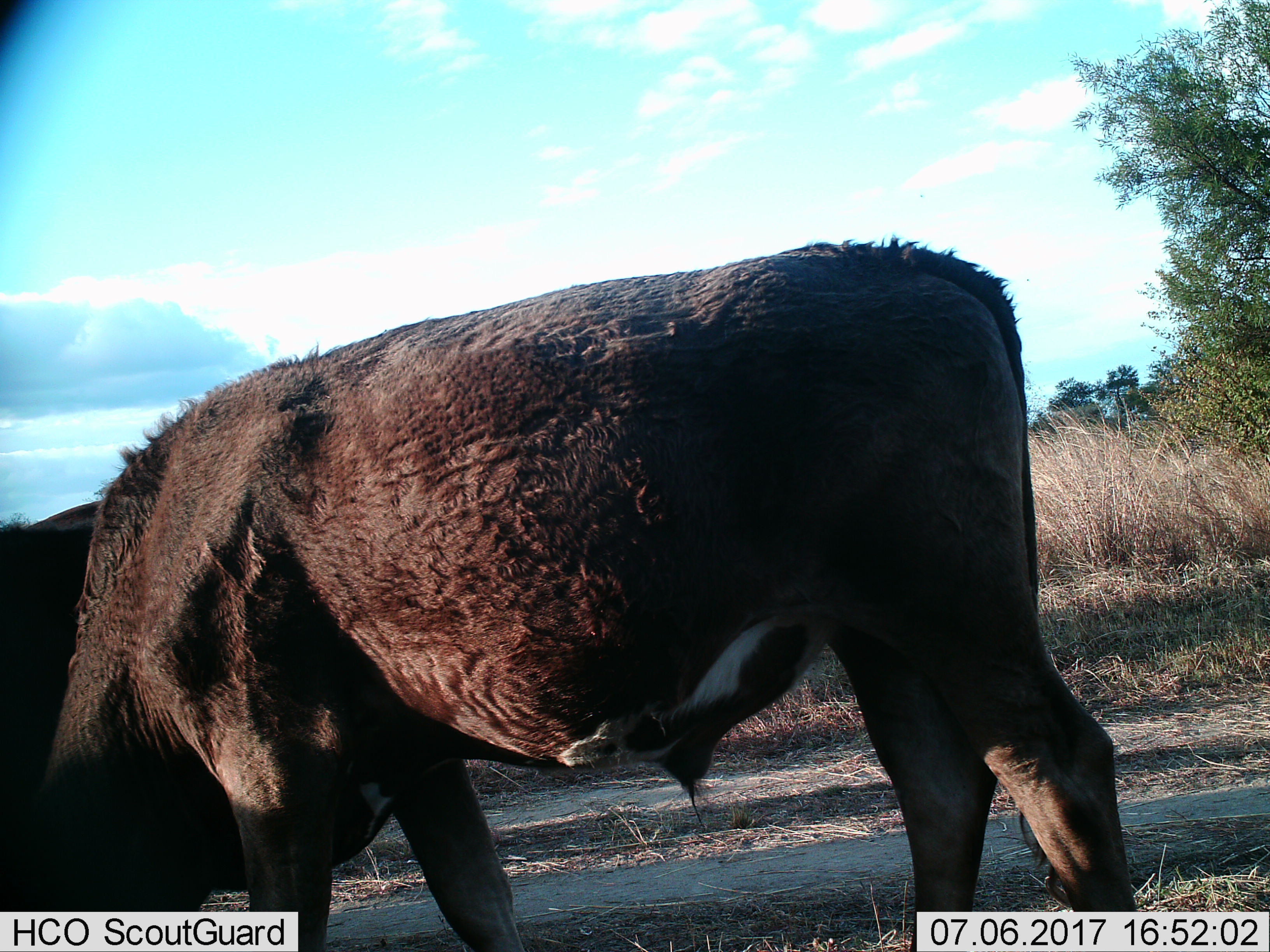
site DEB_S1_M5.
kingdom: Animalia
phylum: Chordata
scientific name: Vertebrata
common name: domestic animal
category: domesticanimal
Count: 1.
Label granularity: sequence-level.